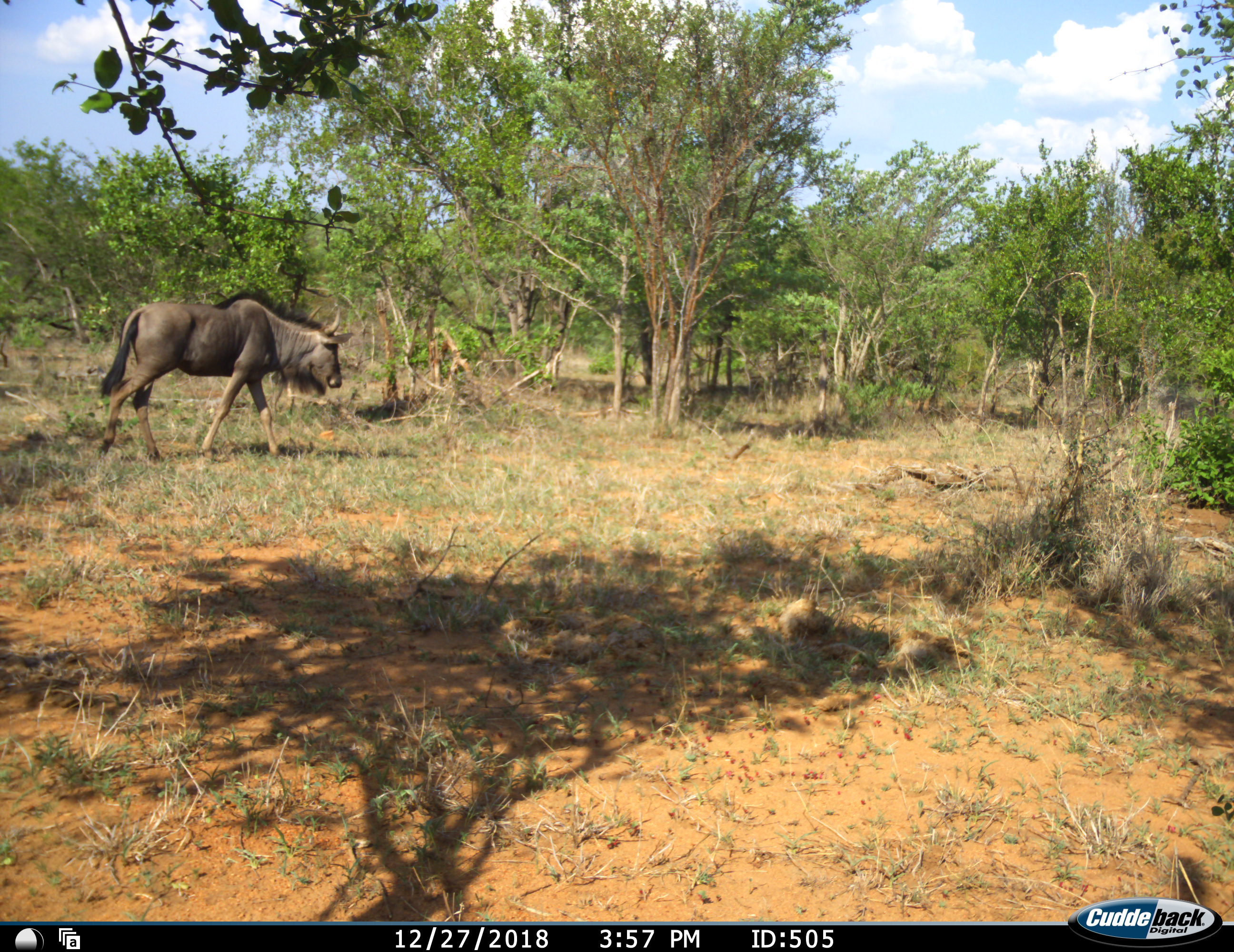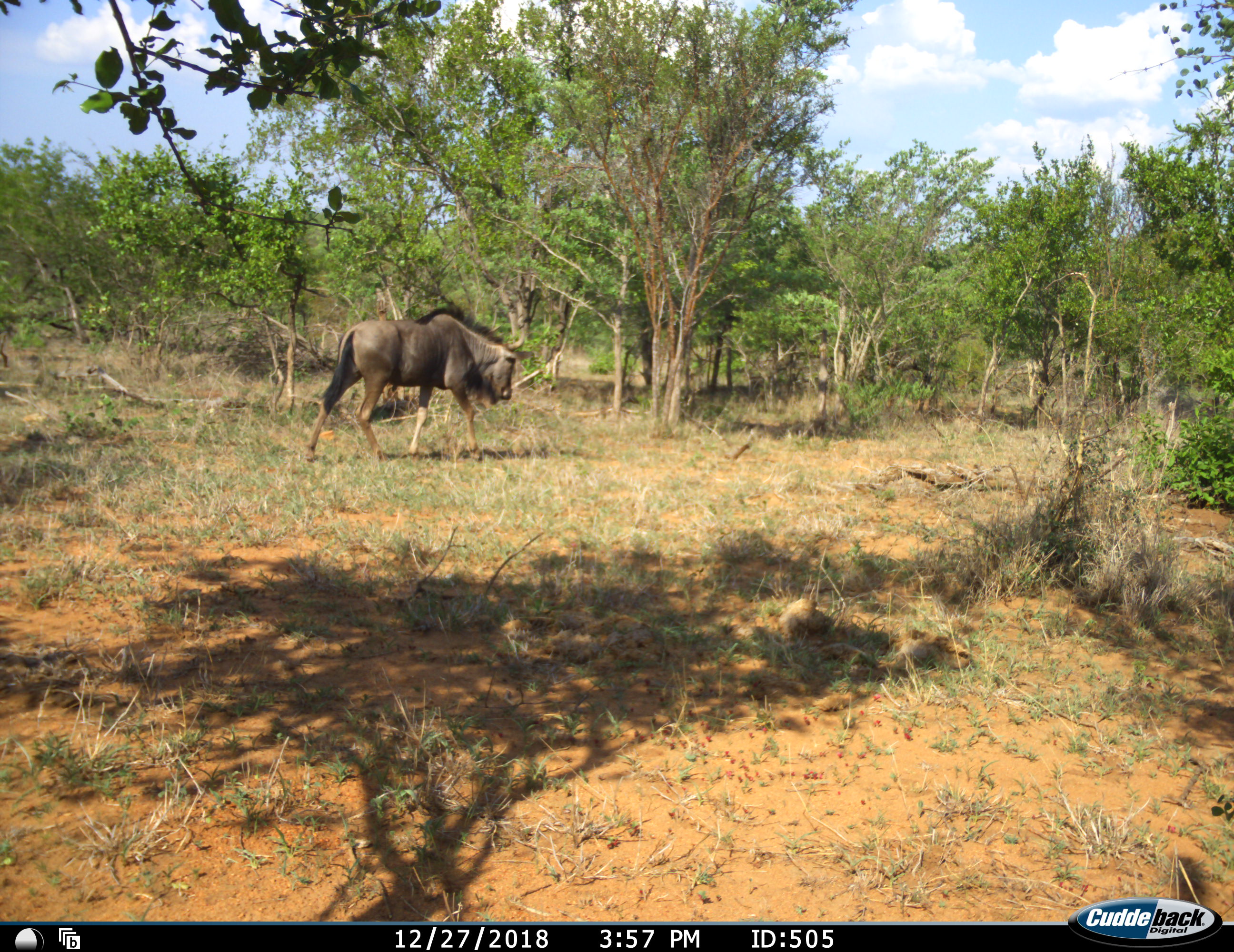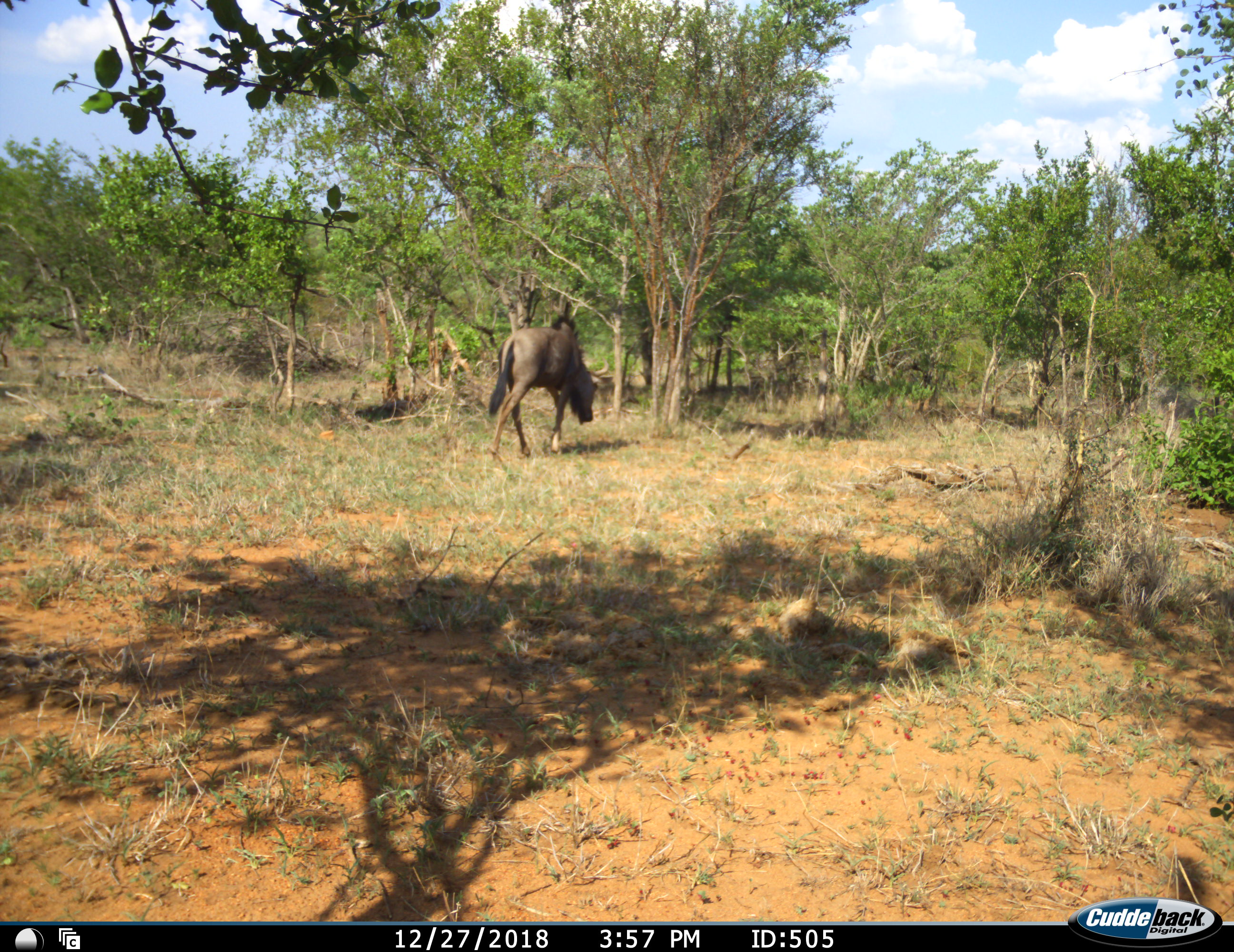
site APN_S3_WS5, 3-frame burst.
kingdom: Animalia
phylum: Chordata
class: Mammalia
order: Artiodactyla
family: Bovidae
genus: Connochaetes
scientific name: Connochaetes taurinus taurinus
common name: blue wildebeest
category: wildebeestblue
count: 1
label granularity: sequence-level